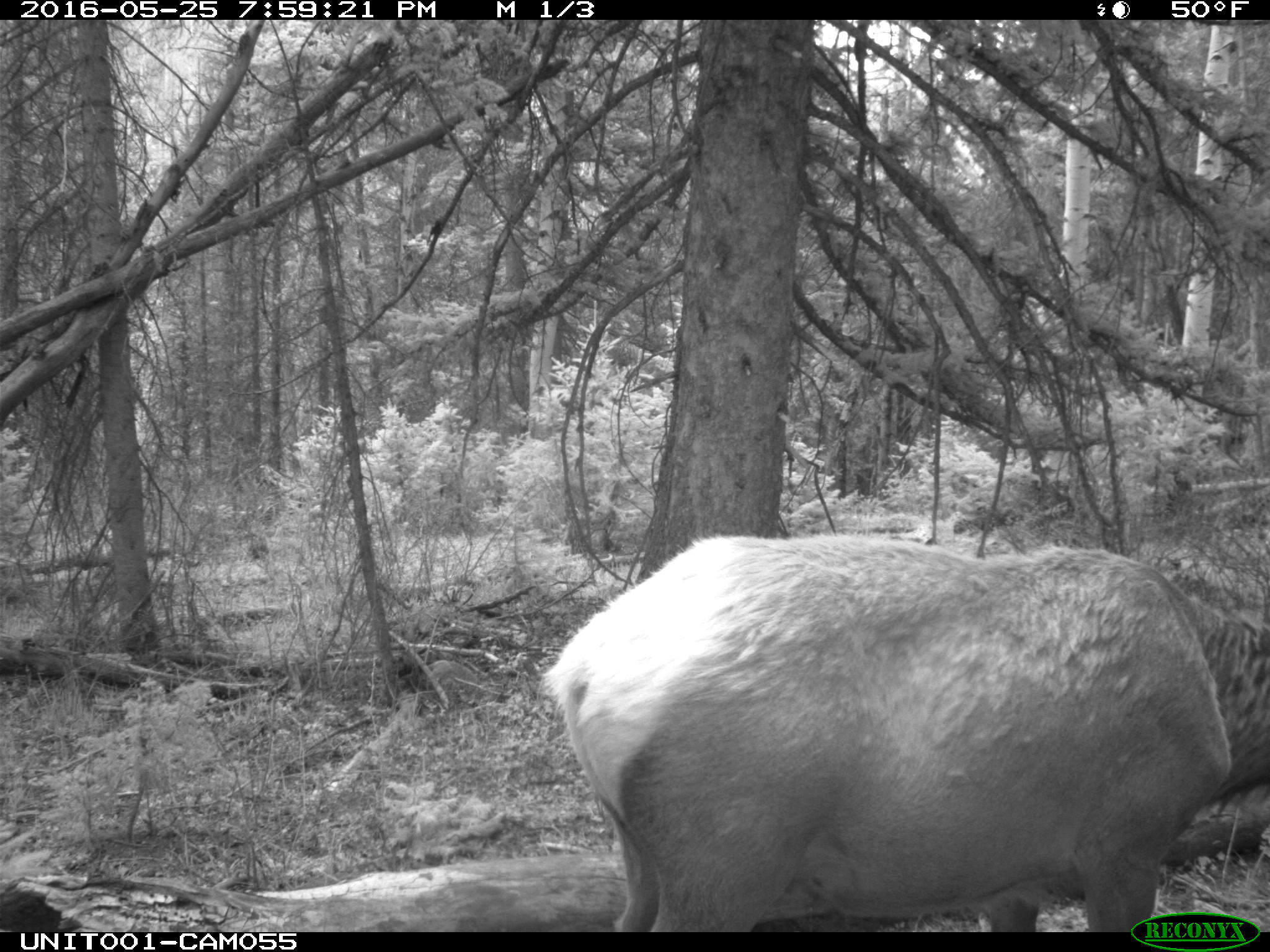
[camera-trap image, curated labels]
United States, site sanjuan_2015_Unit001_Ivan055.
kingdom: Animalia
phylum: Chordata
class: Mammalia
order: Artiodactyla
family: Cervidae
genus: Cervus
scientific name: Cervus elaphus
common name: red deer